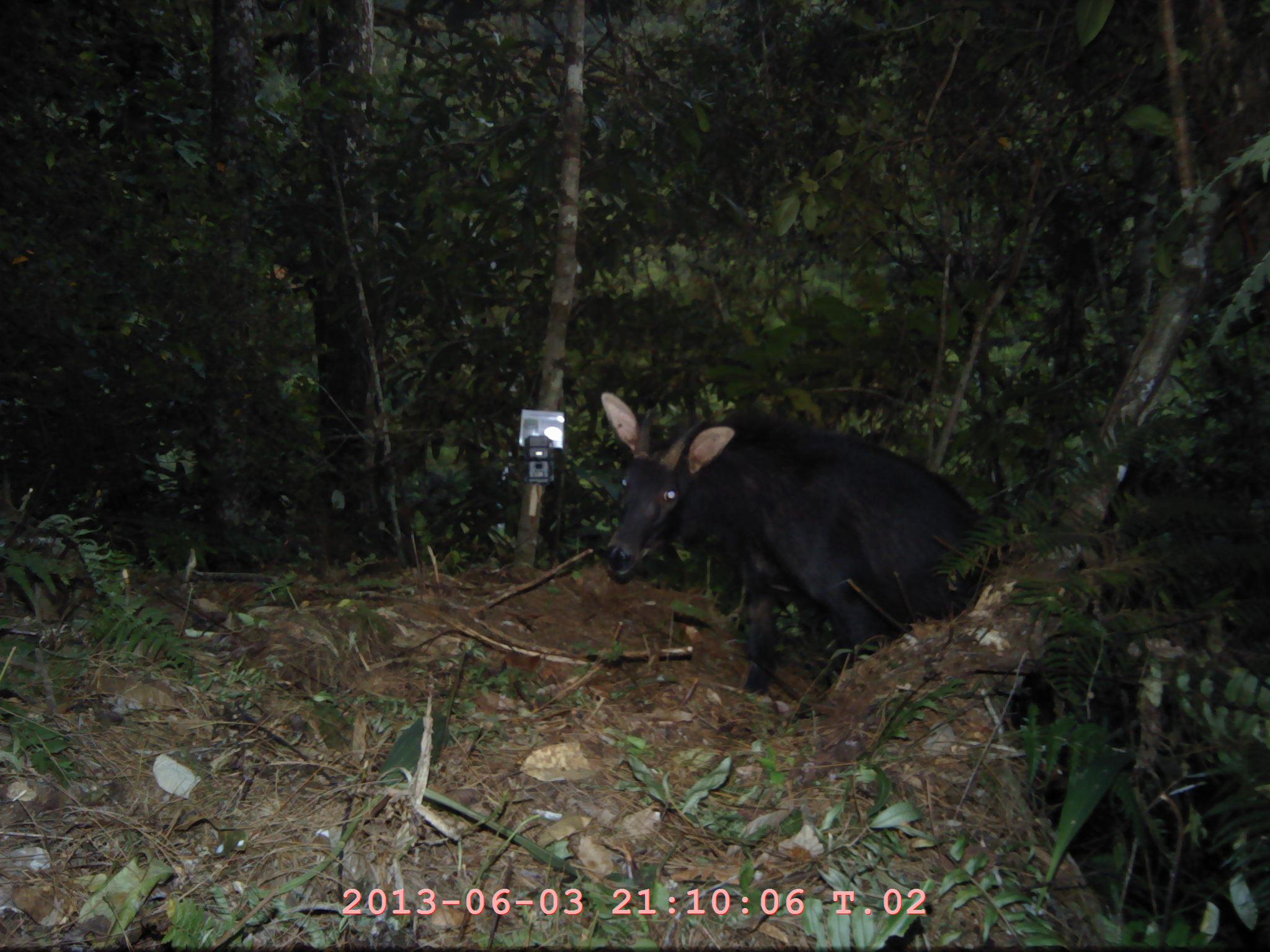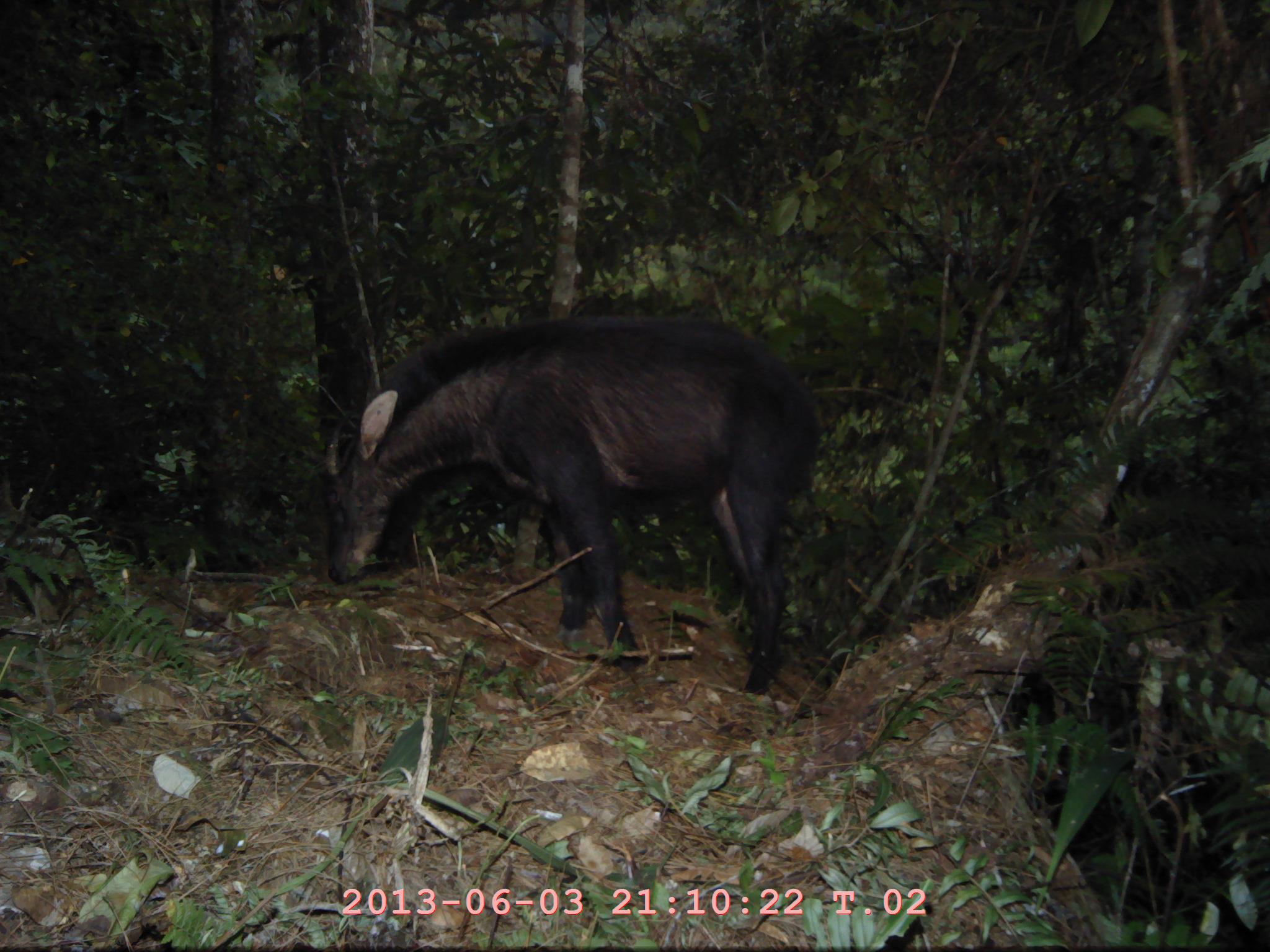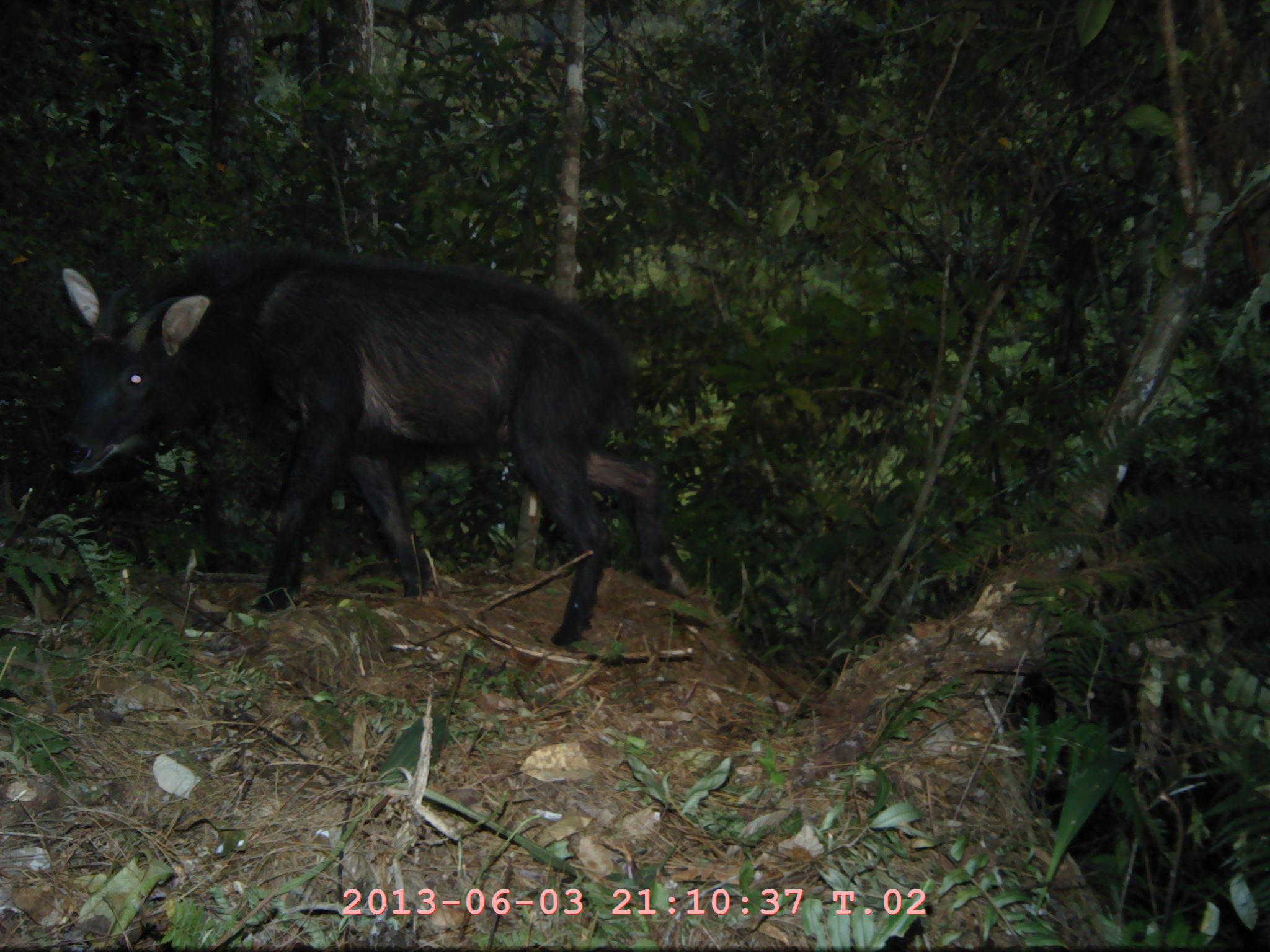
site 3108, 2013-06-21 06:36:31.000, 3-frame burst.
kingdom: Animalia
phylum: Chordata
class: Mammalia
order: Artiodactyla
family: Bovidae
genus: Capricornis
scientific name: Capricornis sumatraensis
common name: southern serow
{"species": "Capricornis sumatraensis (southern serow)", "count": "1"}